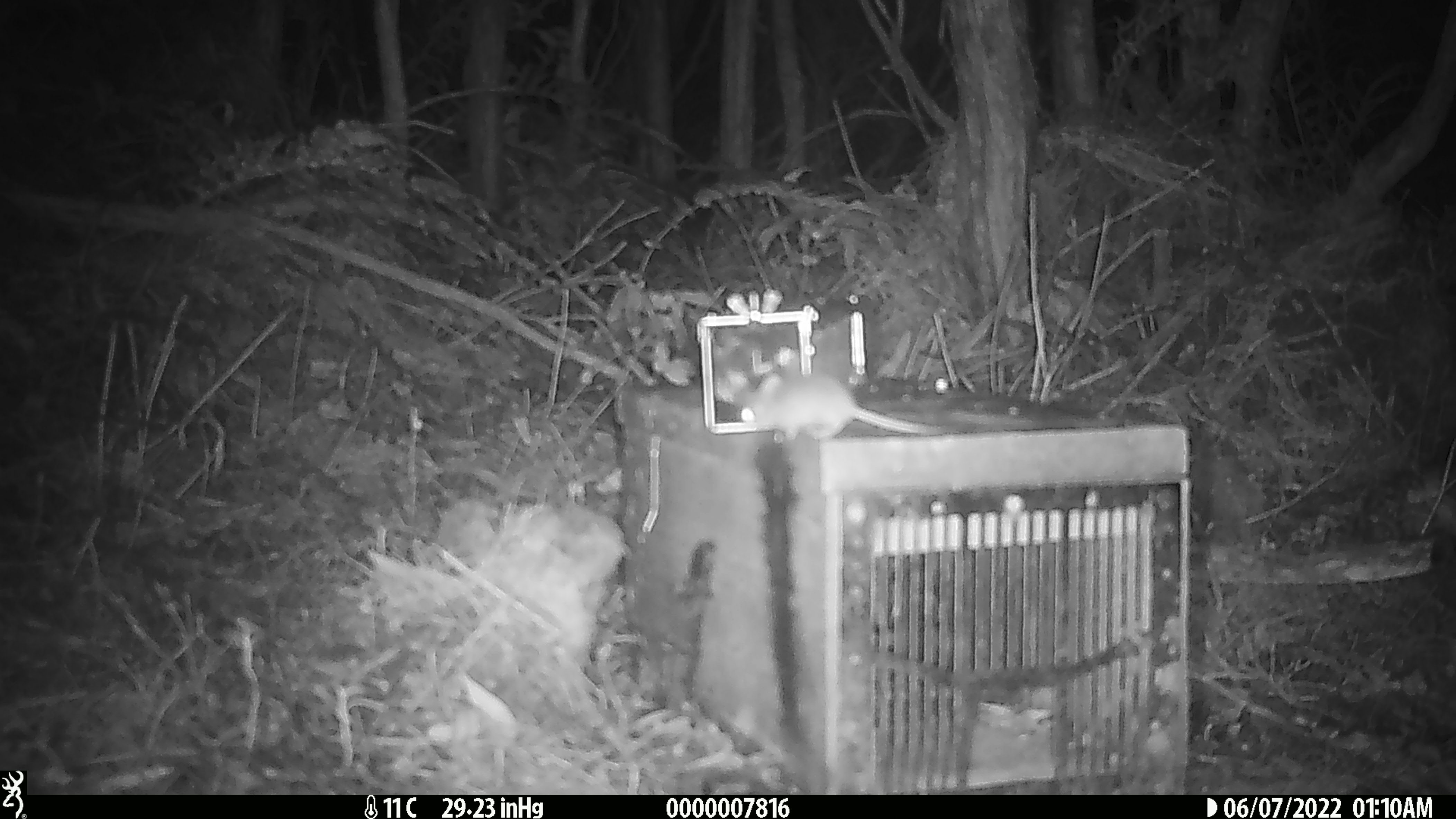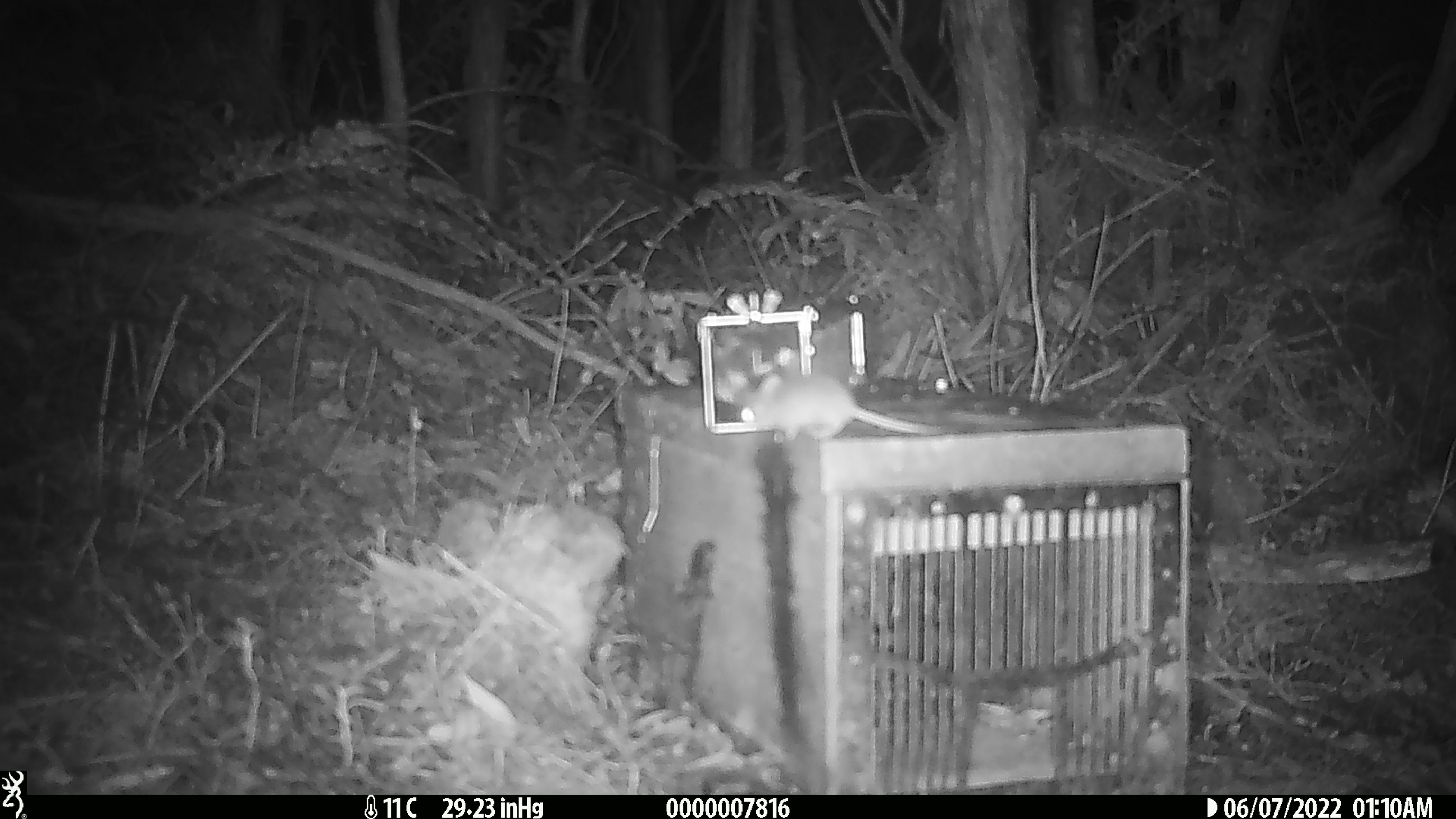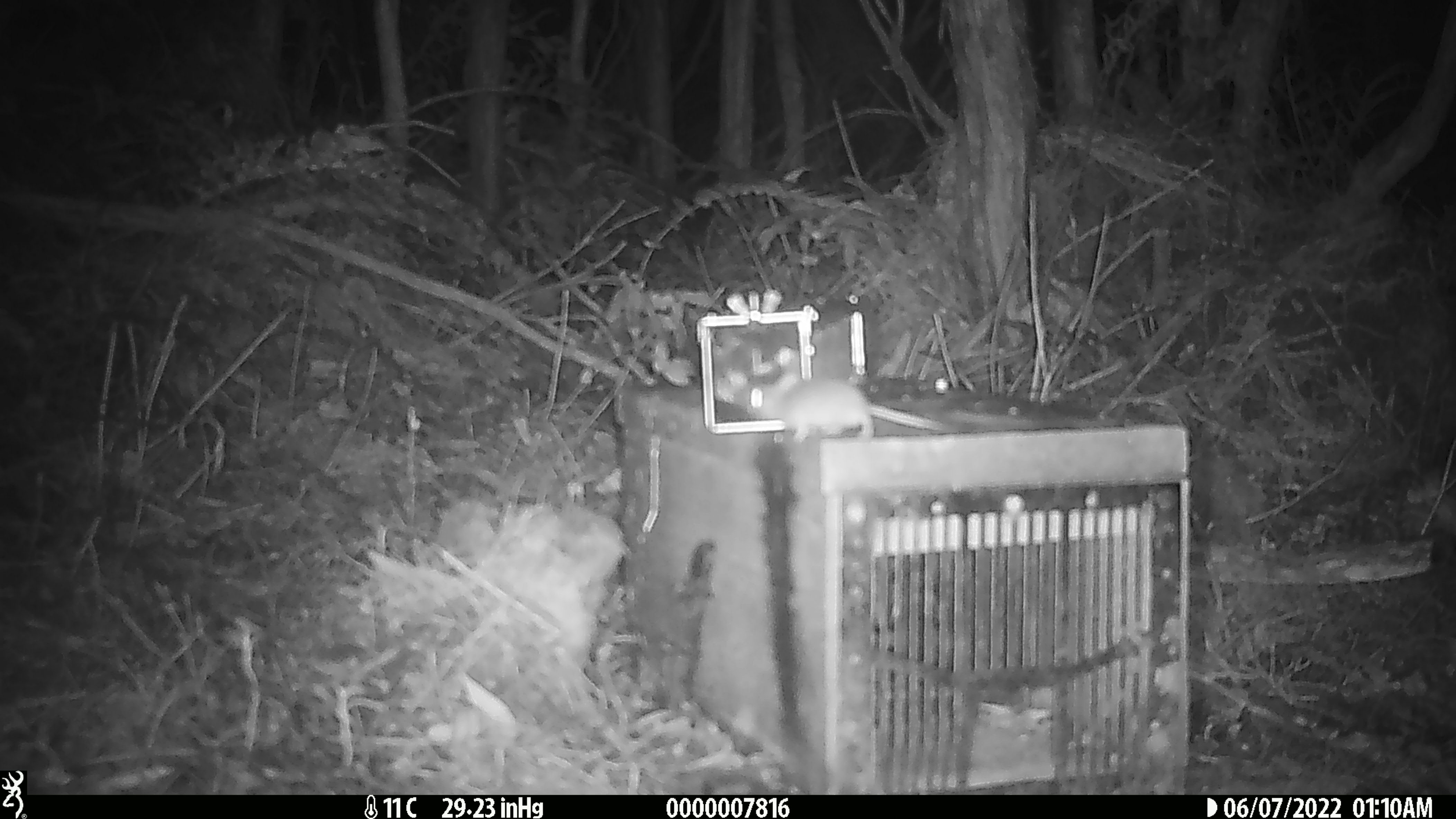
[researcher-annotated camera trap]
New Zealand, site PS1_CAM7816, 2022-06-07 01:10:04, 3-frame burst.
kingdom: Animalia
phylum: Chordata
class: Mammalia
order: Rodentia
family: Muridae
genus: Mus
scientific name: Mus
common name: mouse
Mouse (Mus).